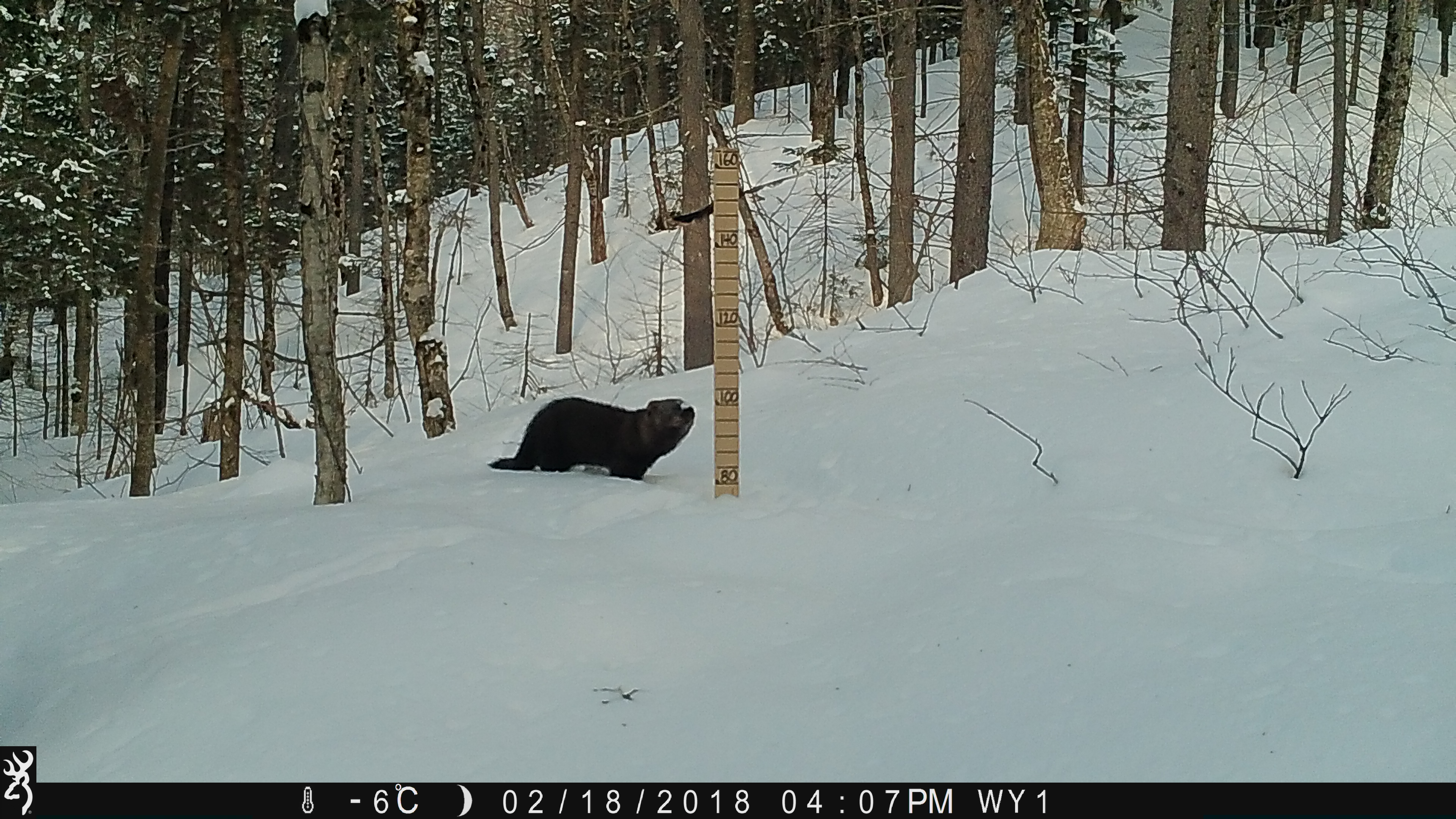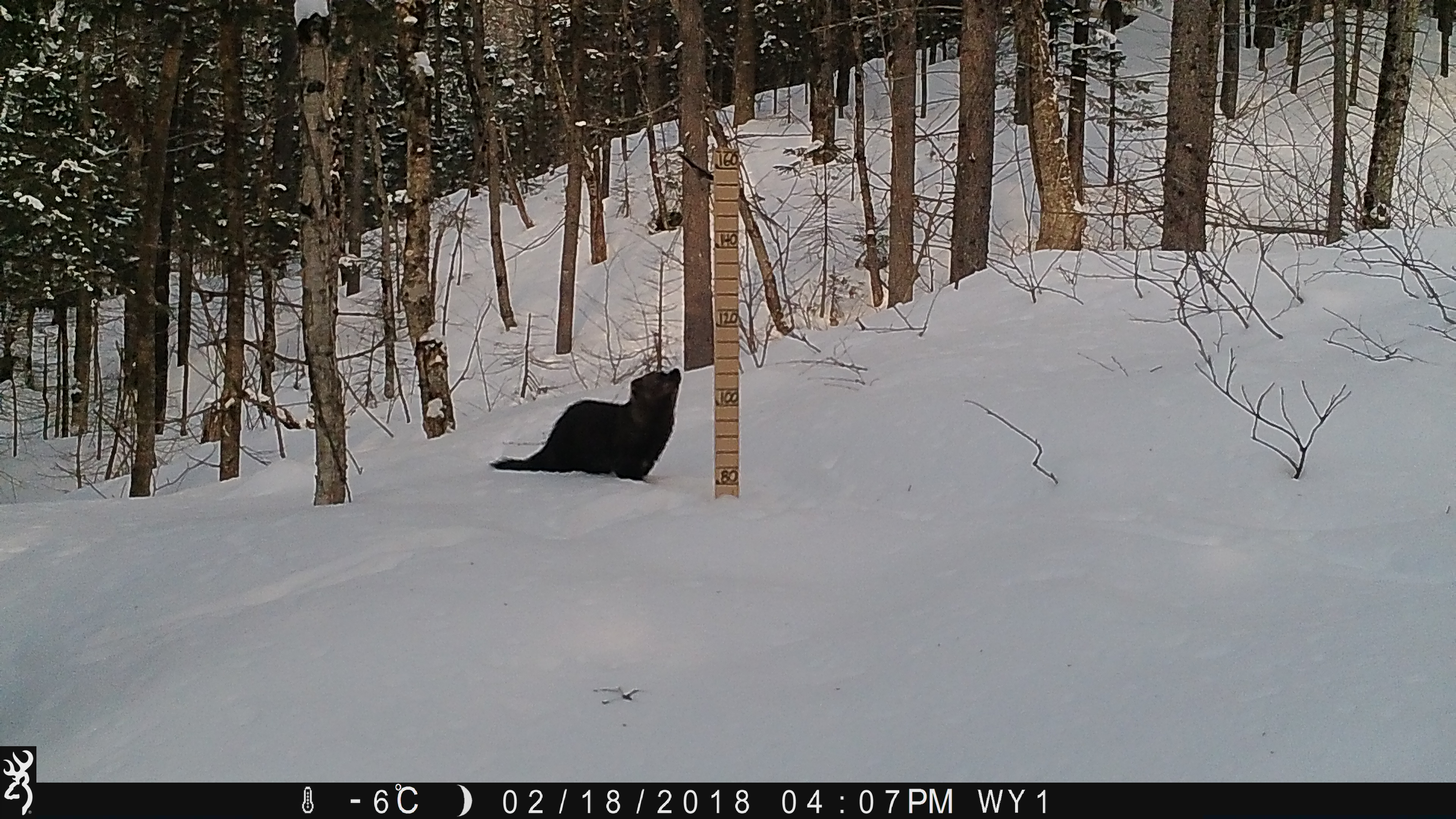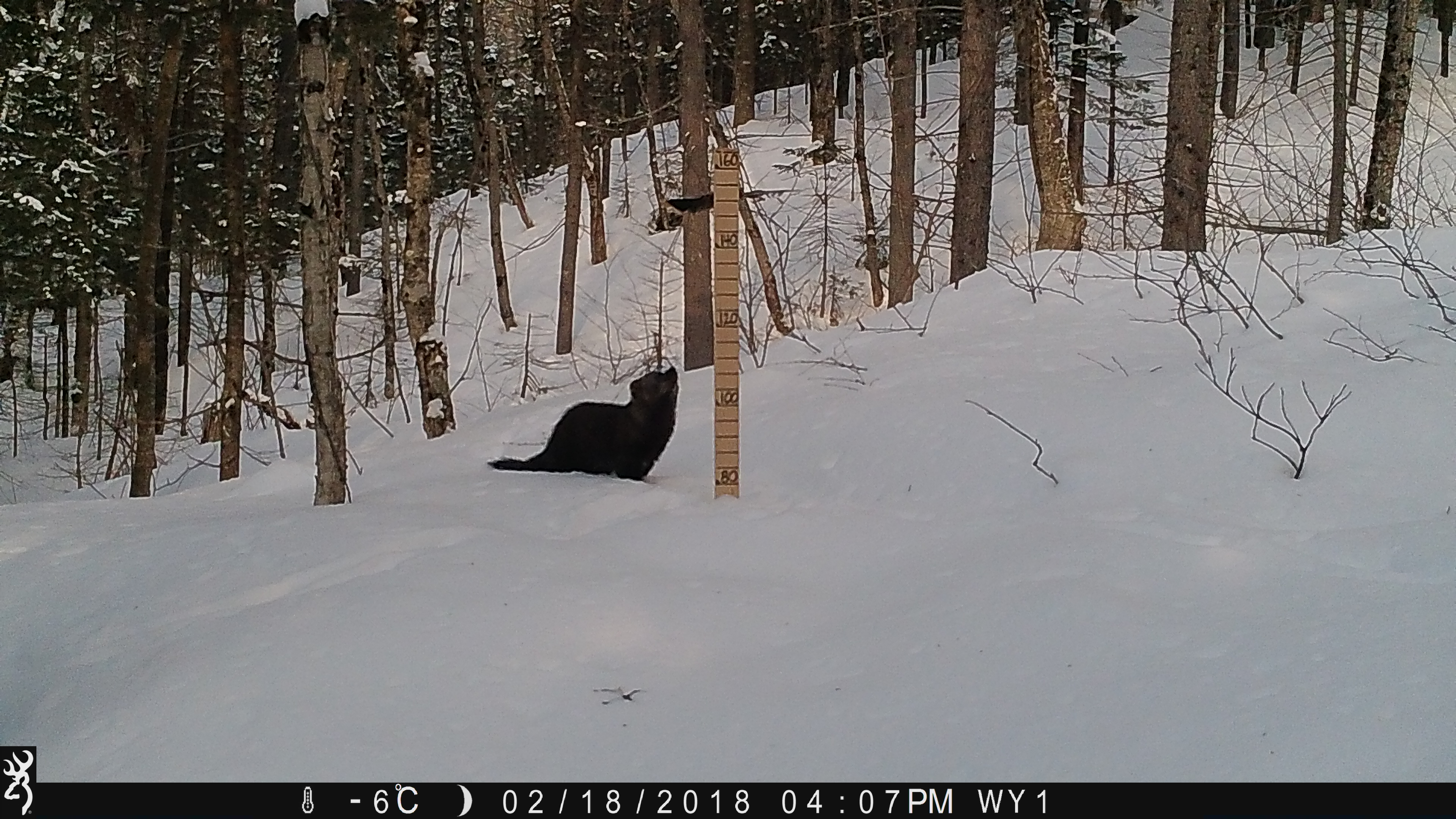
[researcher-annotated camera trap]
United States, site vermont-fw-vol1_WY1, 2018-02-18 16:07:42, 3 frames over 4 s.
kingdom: Animalia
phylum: Chordata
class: Mammalia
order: Carnivora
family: Mustelidae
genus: Pekania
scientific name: Pekania pennanti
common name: fisher